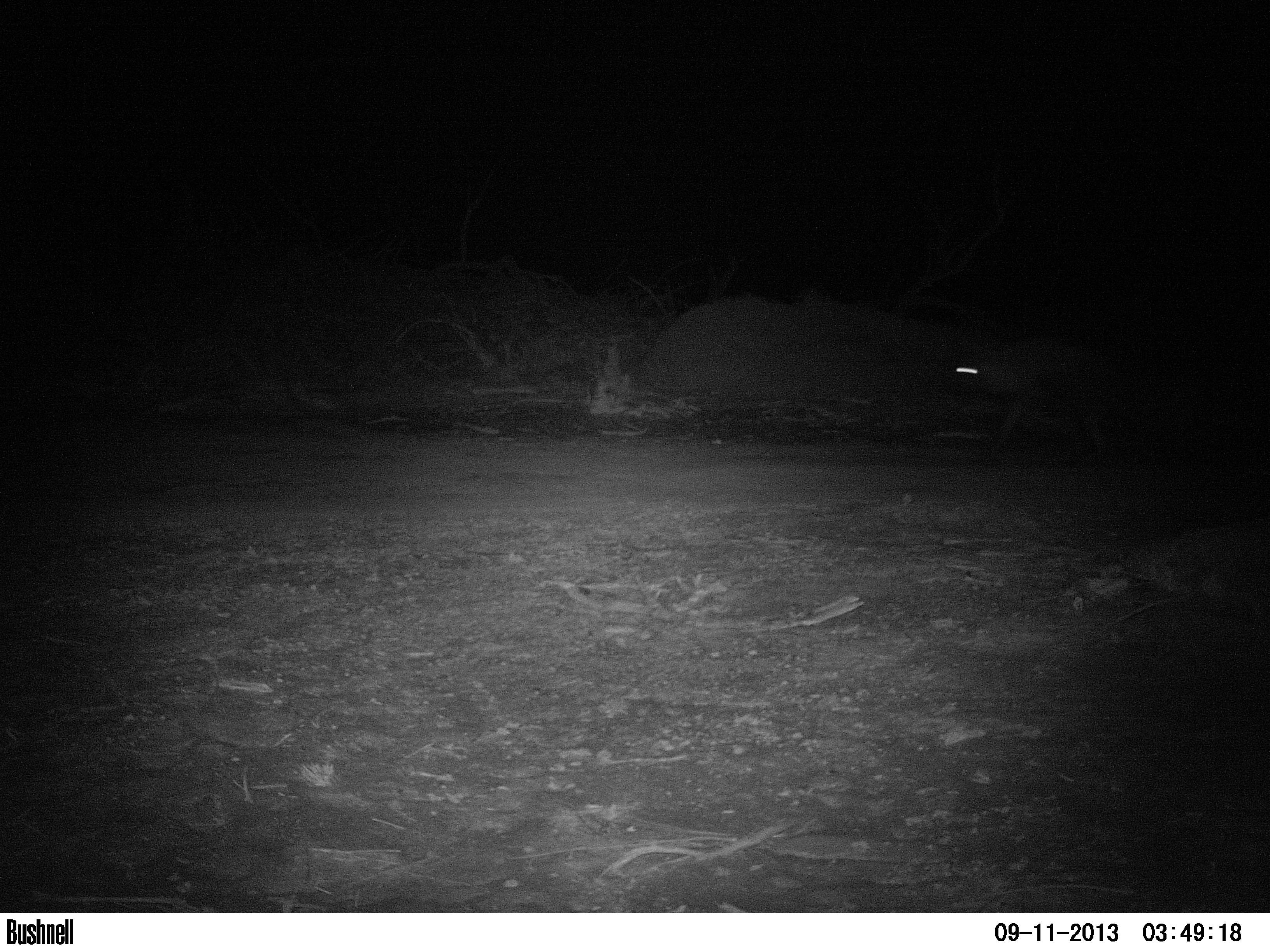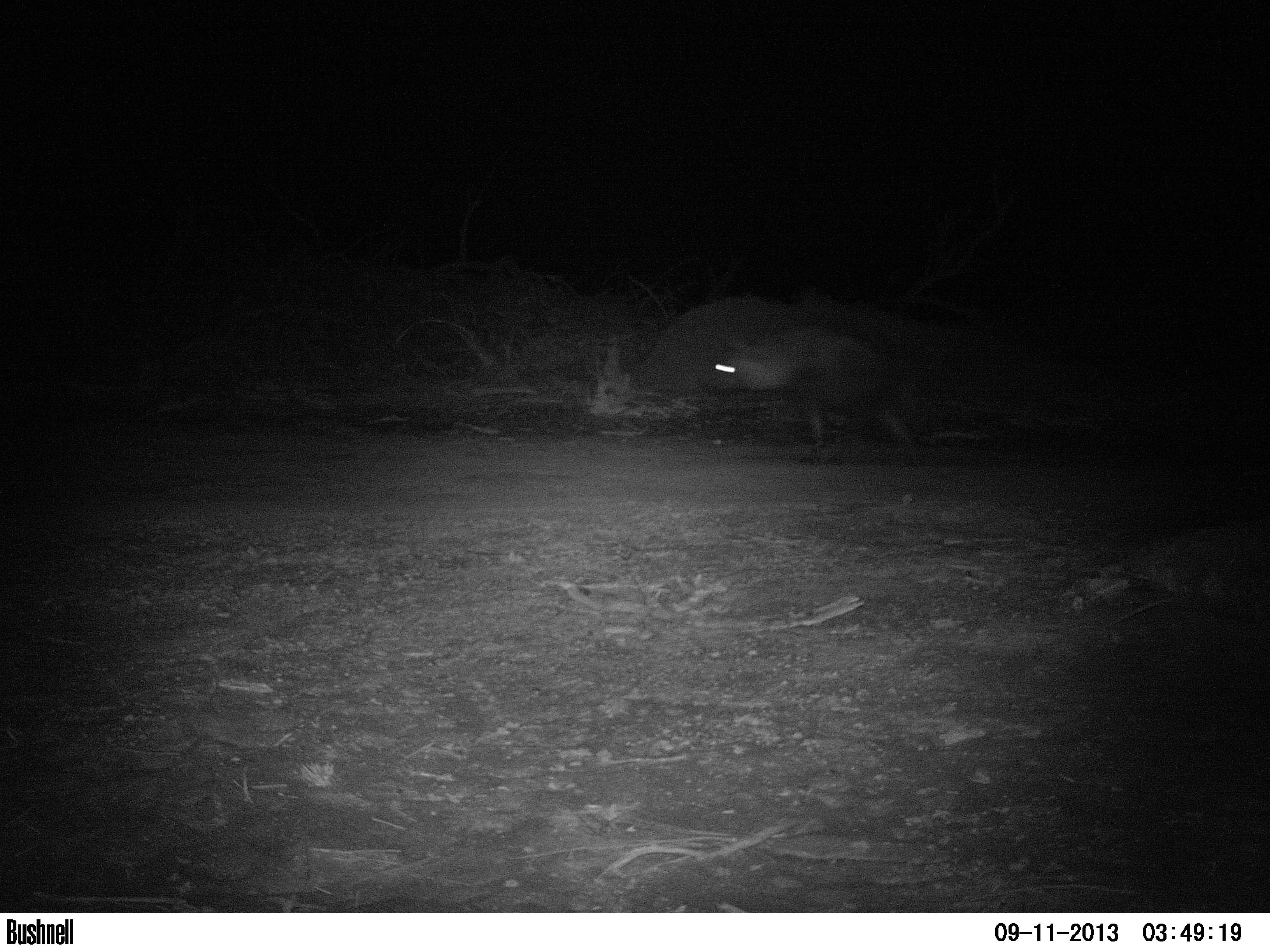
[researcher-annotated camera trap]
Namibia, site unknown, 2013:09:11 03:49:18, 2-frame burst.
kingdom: Animalia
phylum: Chordata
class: Mammalia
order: Carnivora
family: Hyaenidae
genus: Parahyaena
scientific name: Parahyaena brunnea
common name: brown hyena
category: hyaena brunnea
Hyaena brunnea (brown hyena) (Parahyaena brunnea).